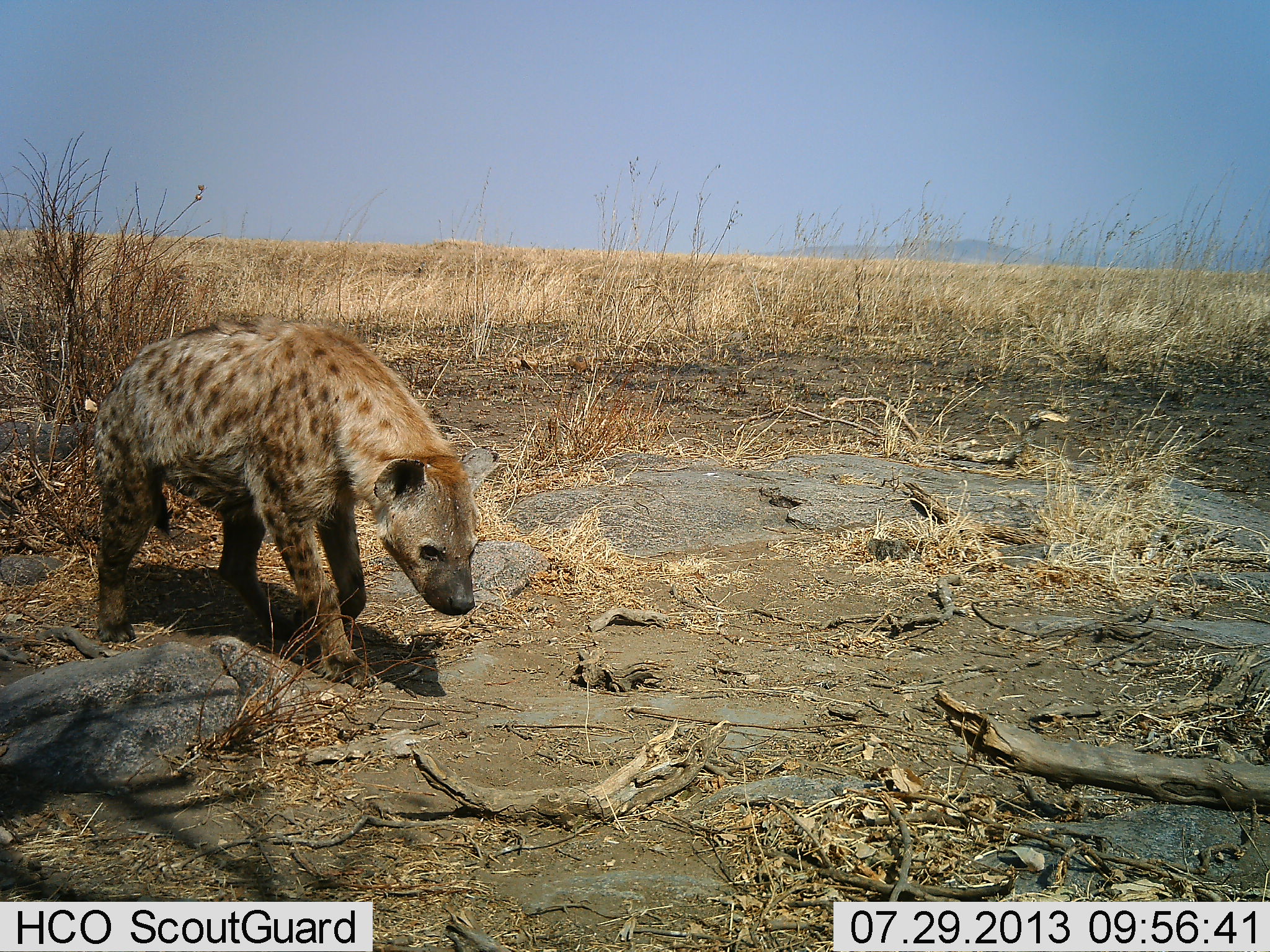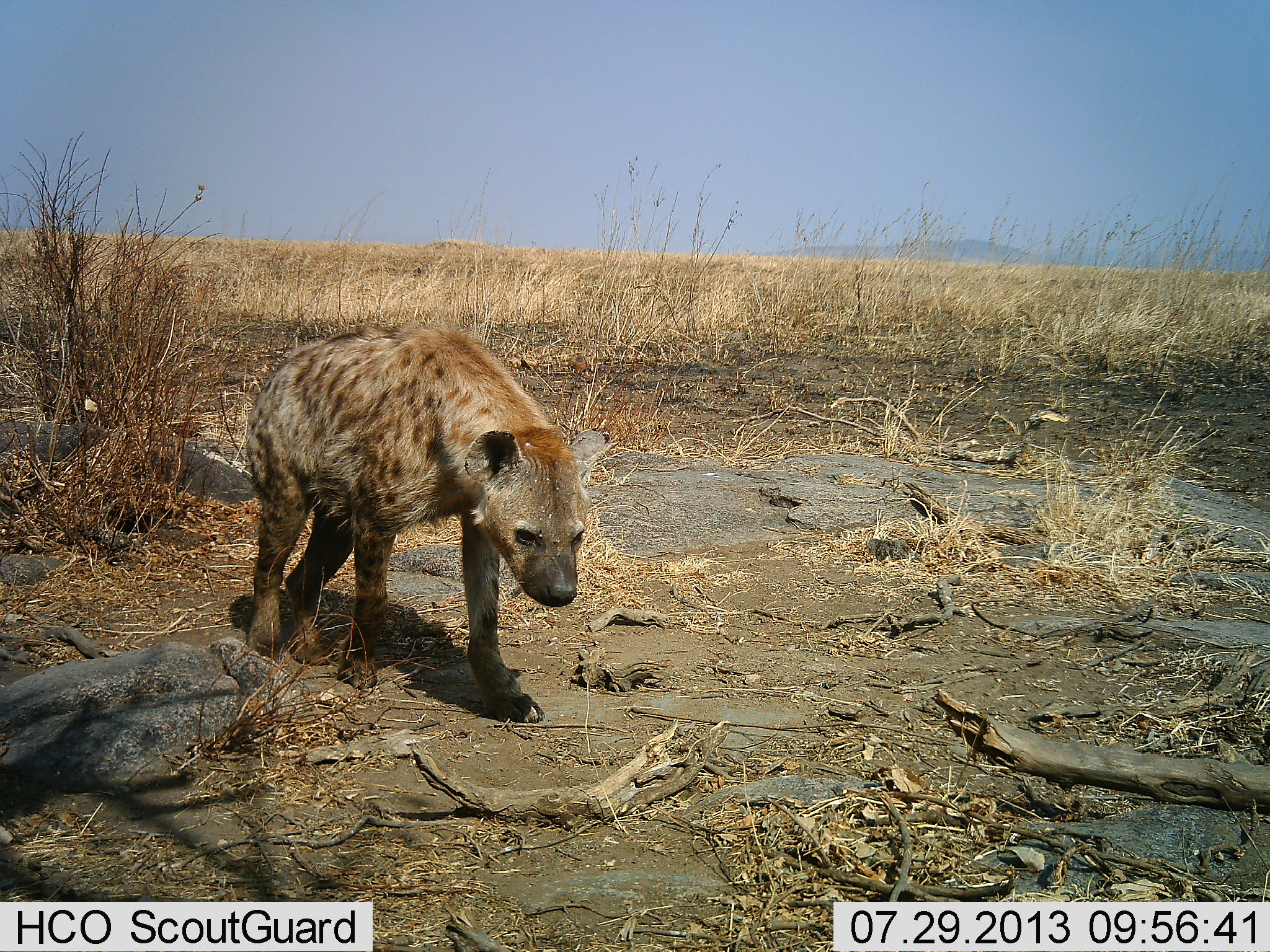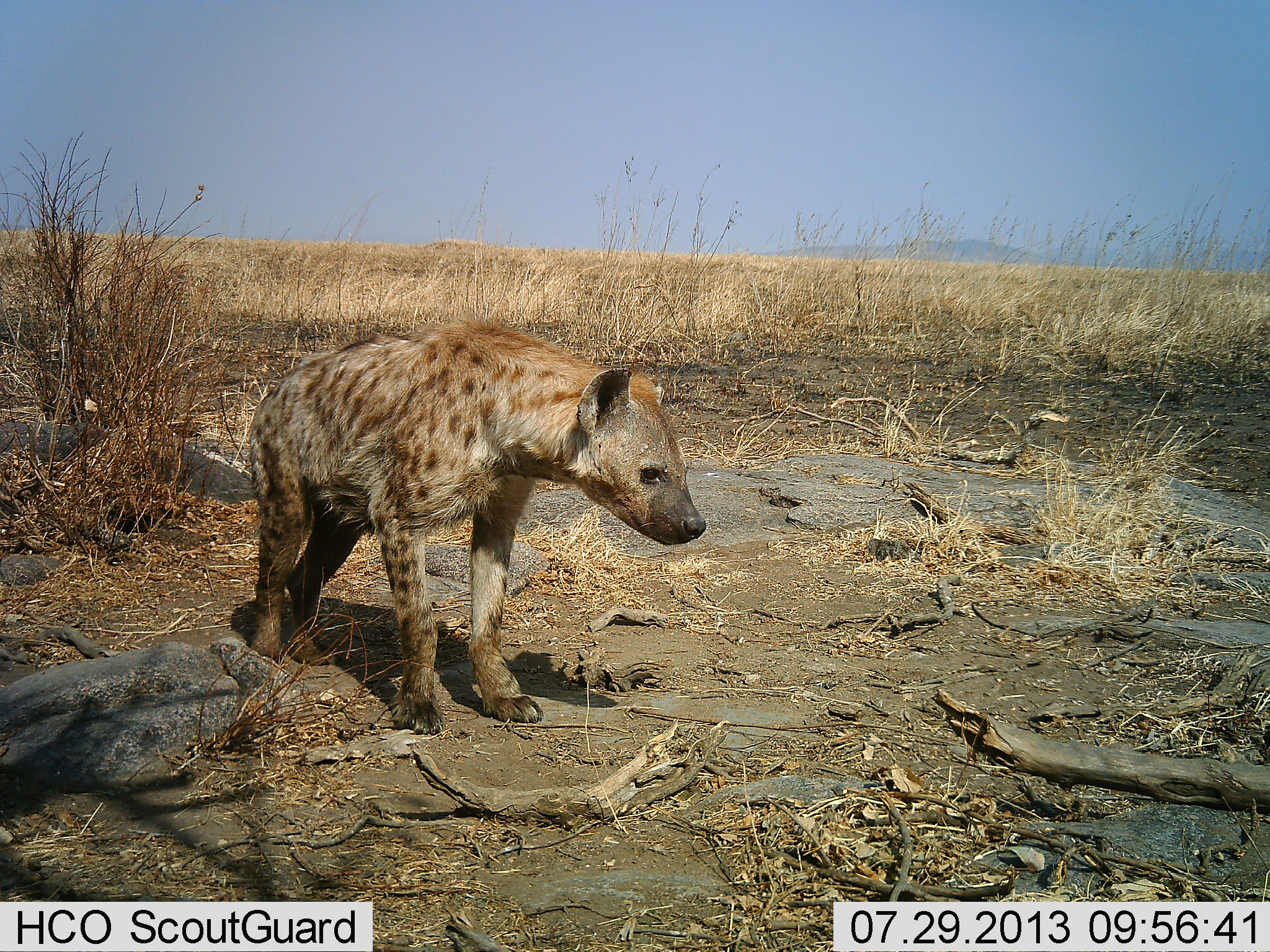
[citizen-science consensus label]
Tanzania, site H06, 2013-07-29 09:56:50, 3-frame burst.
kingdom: Animalia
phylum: Chordata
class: Mammalia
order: Carnivora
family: Hyaenidae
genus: Crocuta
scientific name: Crocuta crocuta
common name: spotted hyena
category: hyenaspotted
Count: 1.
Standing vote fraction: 0%.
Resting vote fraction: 0%.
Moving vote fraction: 100%.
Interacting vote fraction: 0%.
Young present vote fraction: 0%.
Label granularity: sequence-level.